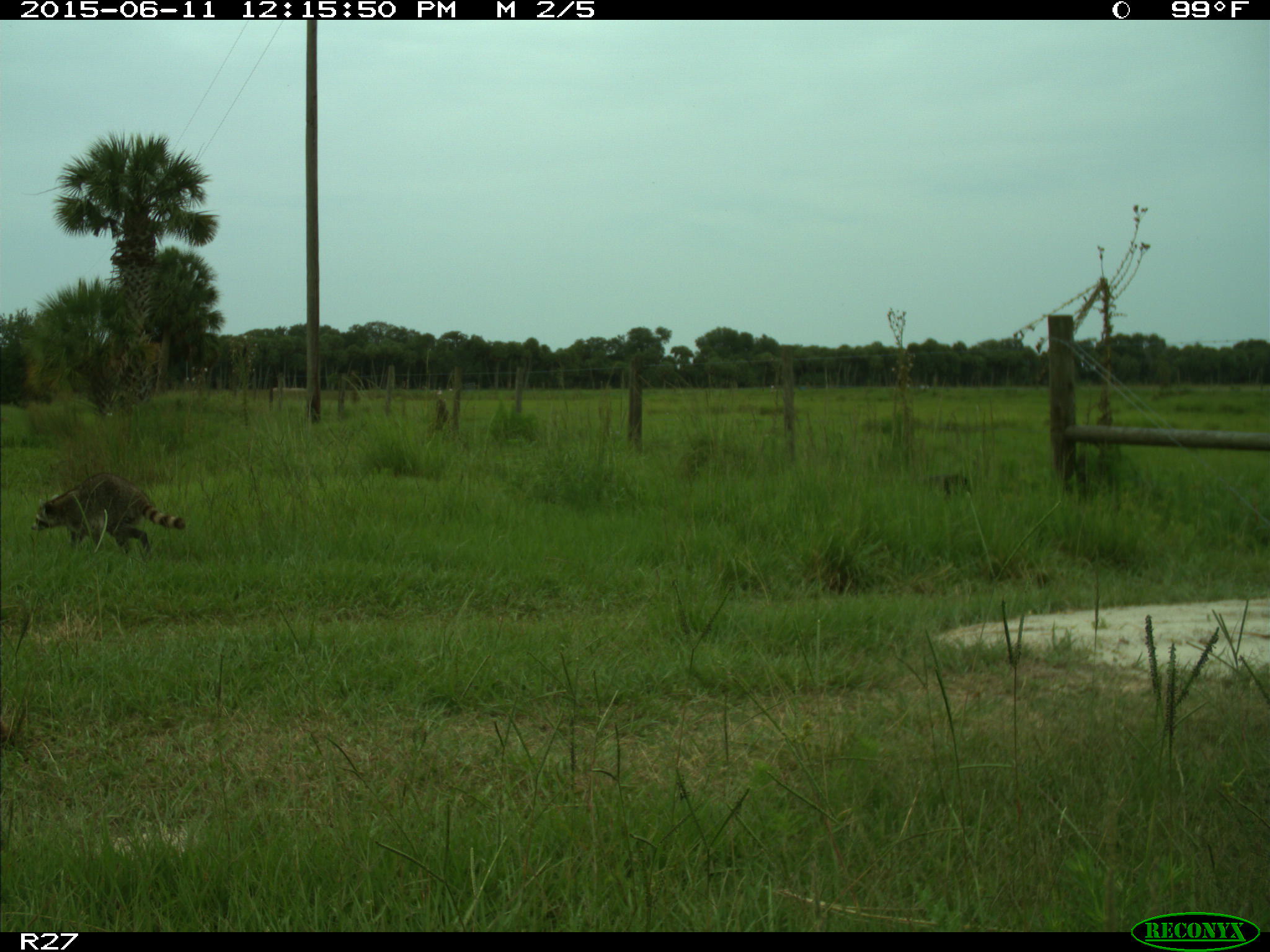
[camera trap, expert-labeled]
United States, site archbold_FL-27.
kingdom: Animalia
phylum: Chordata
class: Mammalia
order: Carnivora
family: Procyonidae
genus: Procyon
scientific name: Procyon lotor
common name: common raccoon